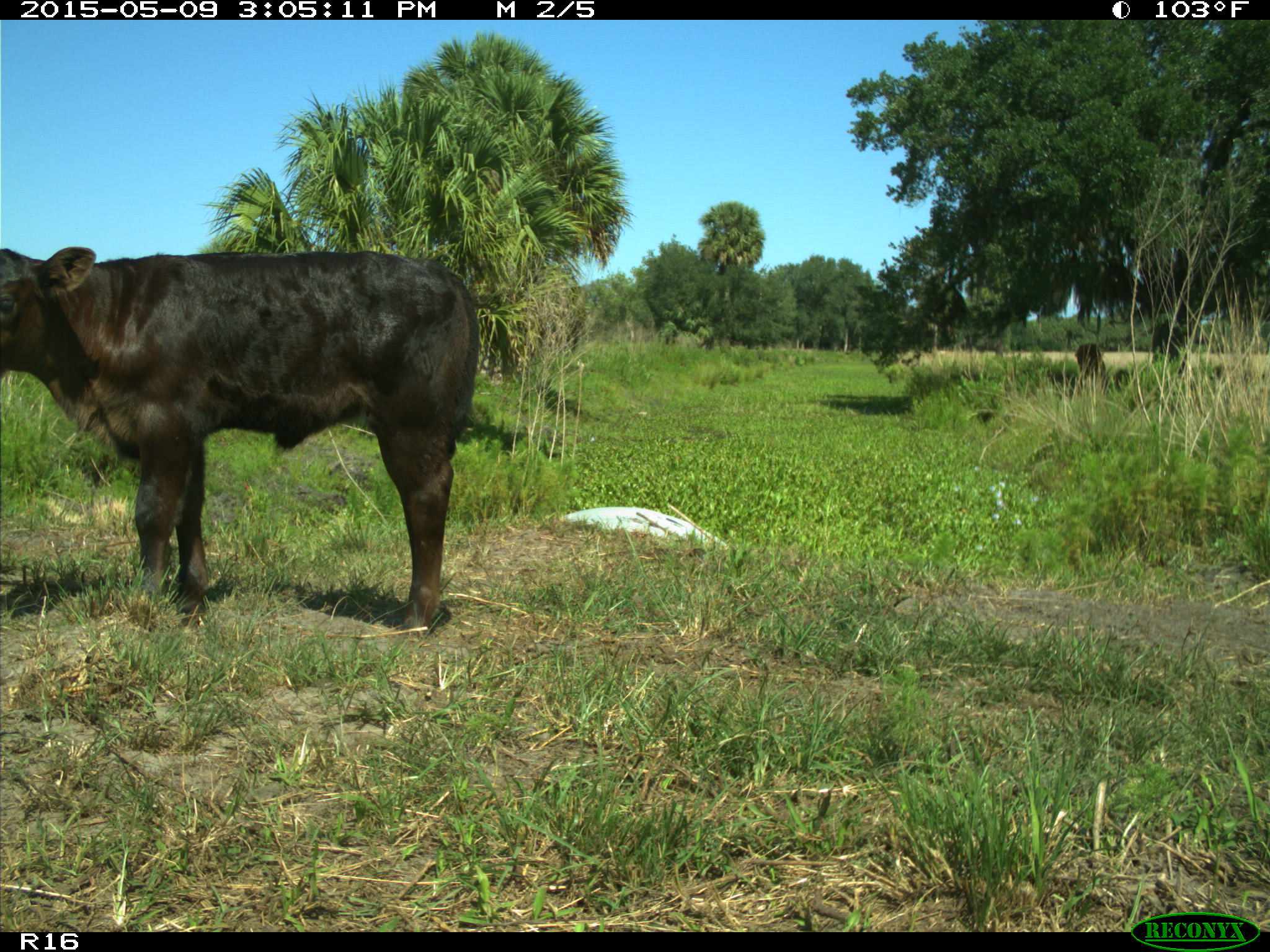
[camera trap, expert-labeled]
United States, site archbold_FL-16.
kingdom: Animalia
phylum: Chordata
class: Mammalia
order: Artiodactyla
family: Bovidae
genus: Bos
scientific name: Bos taurus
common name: domestic cow